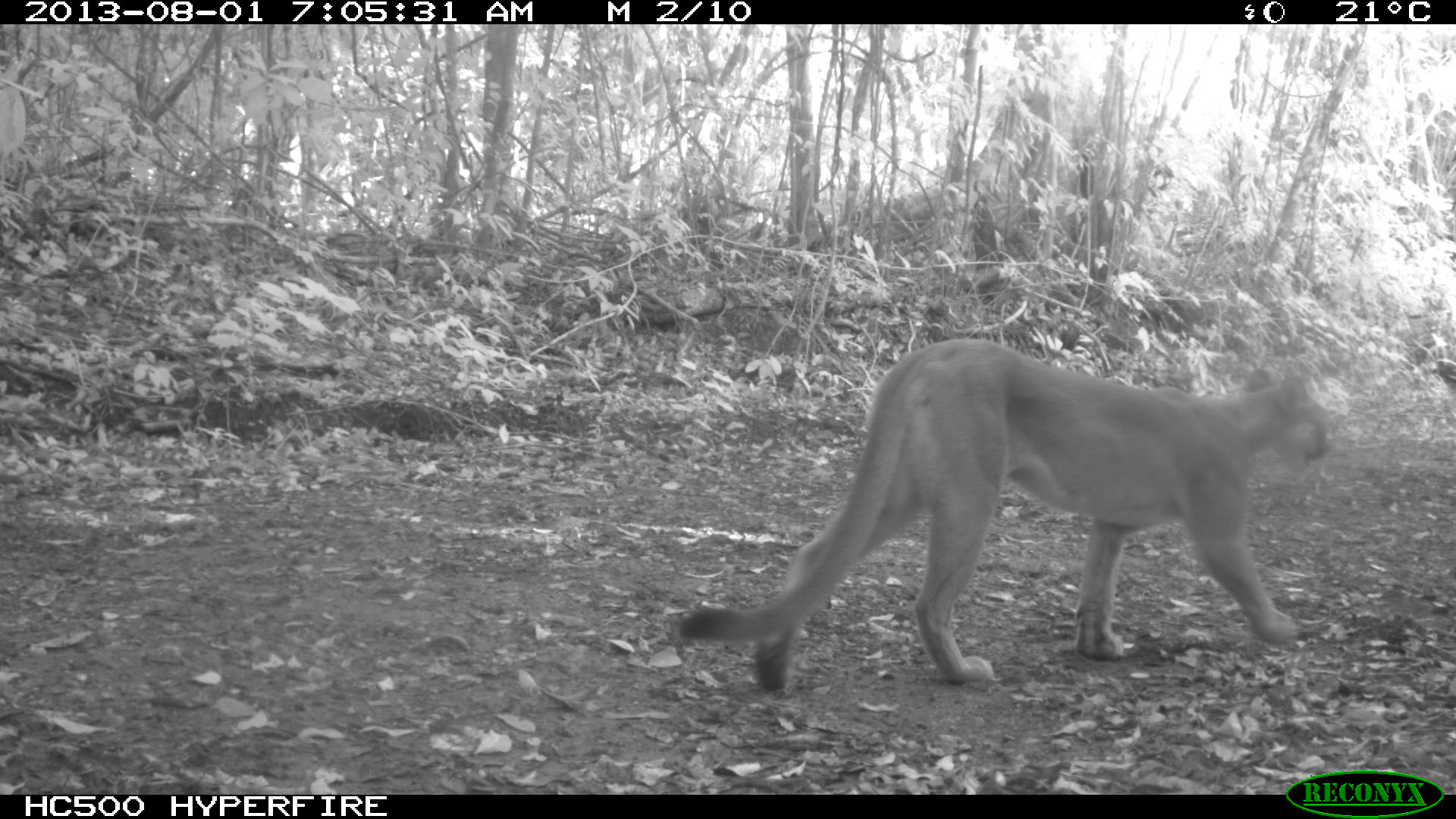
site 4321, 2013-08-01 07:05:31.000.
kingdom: Animalia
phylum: Chordata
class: Mammalia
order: Carnivora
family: Felidae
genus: Puma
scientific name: Puma concolor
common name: mountain lion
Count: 1.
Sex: female.